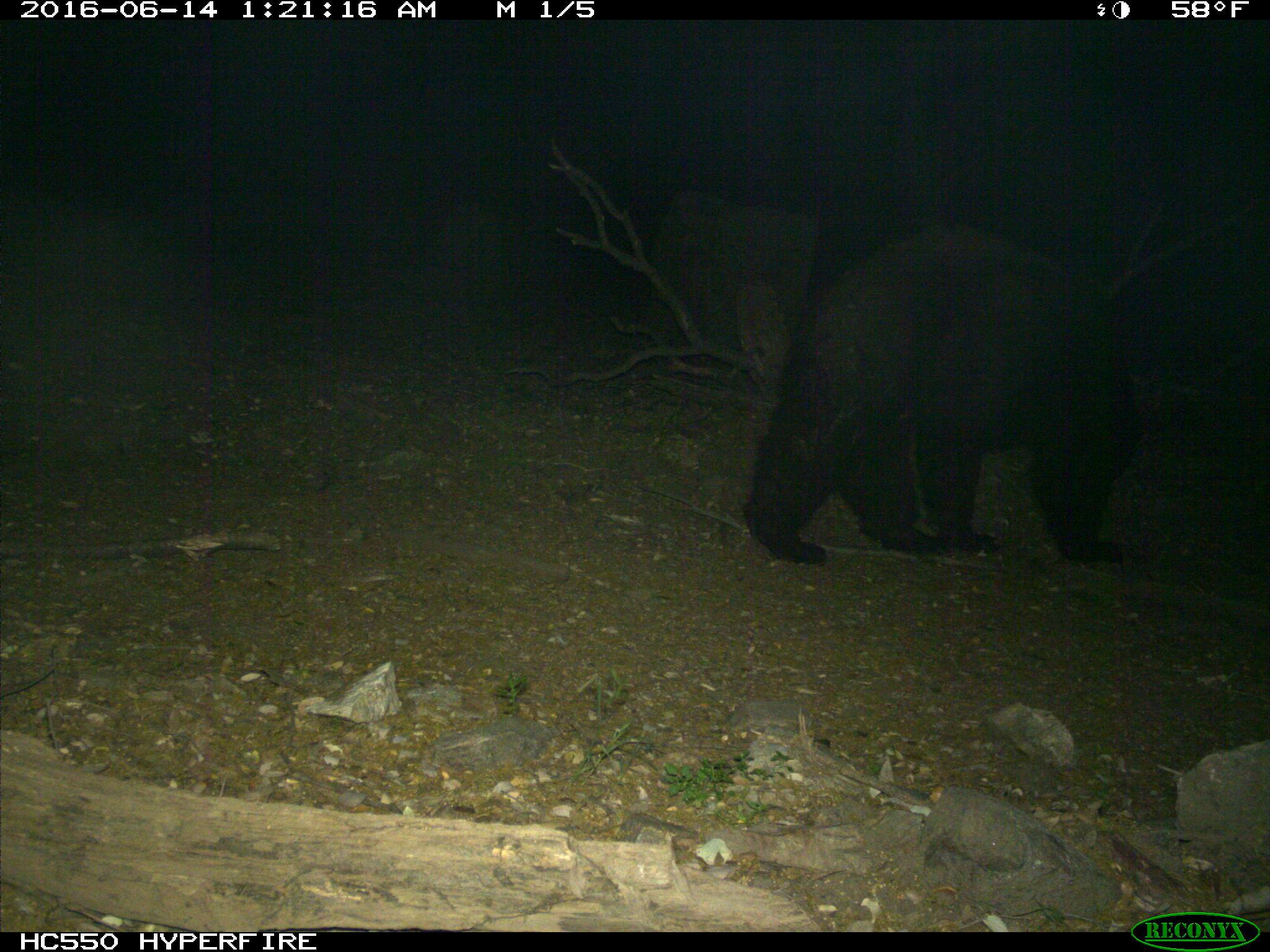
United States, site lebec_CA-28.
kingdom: Animalia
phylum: Chordata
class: Mammalia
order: Carnivora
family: Ursidae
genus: Ursus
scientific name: Ursus americanus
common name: american black bear